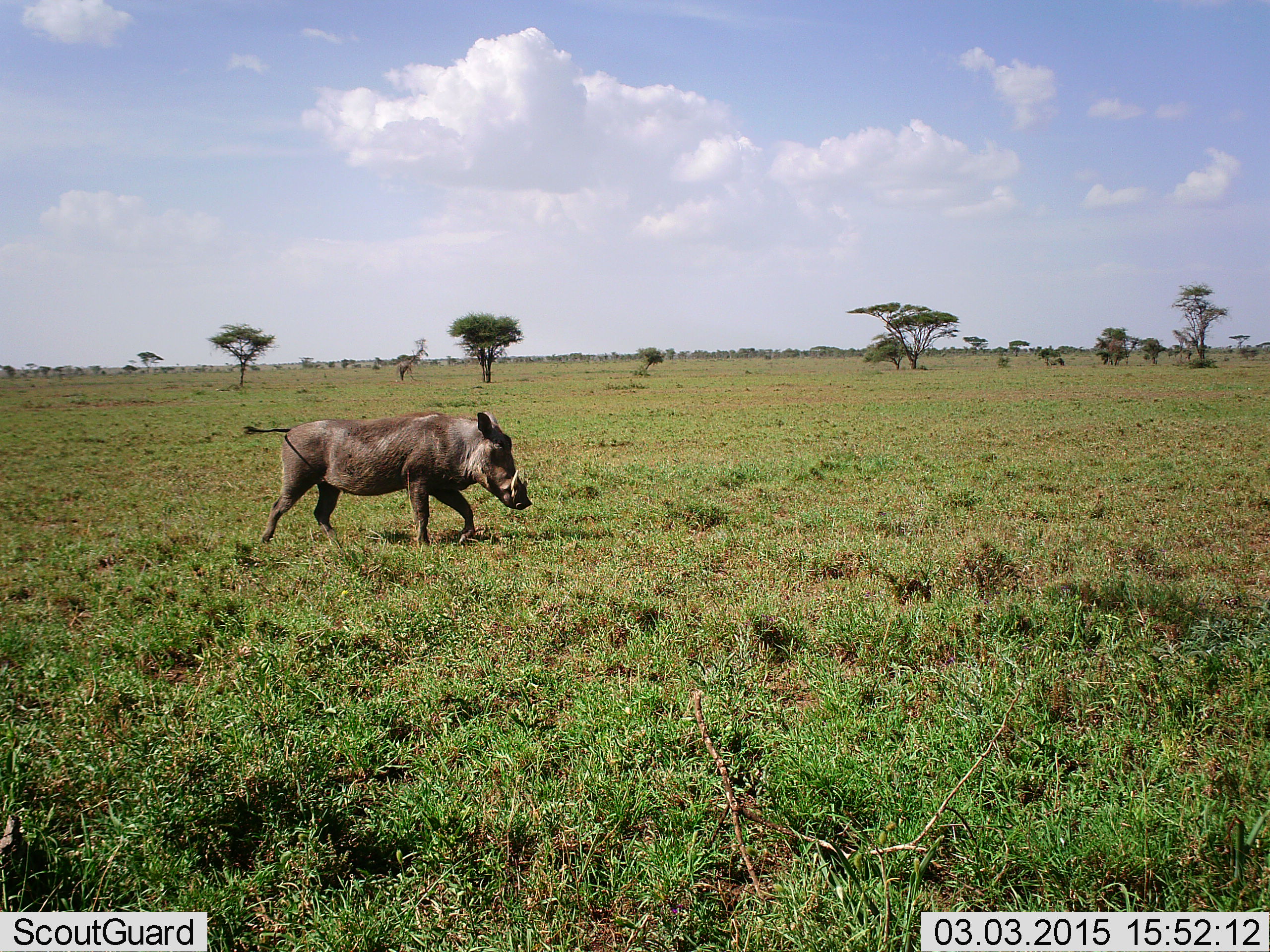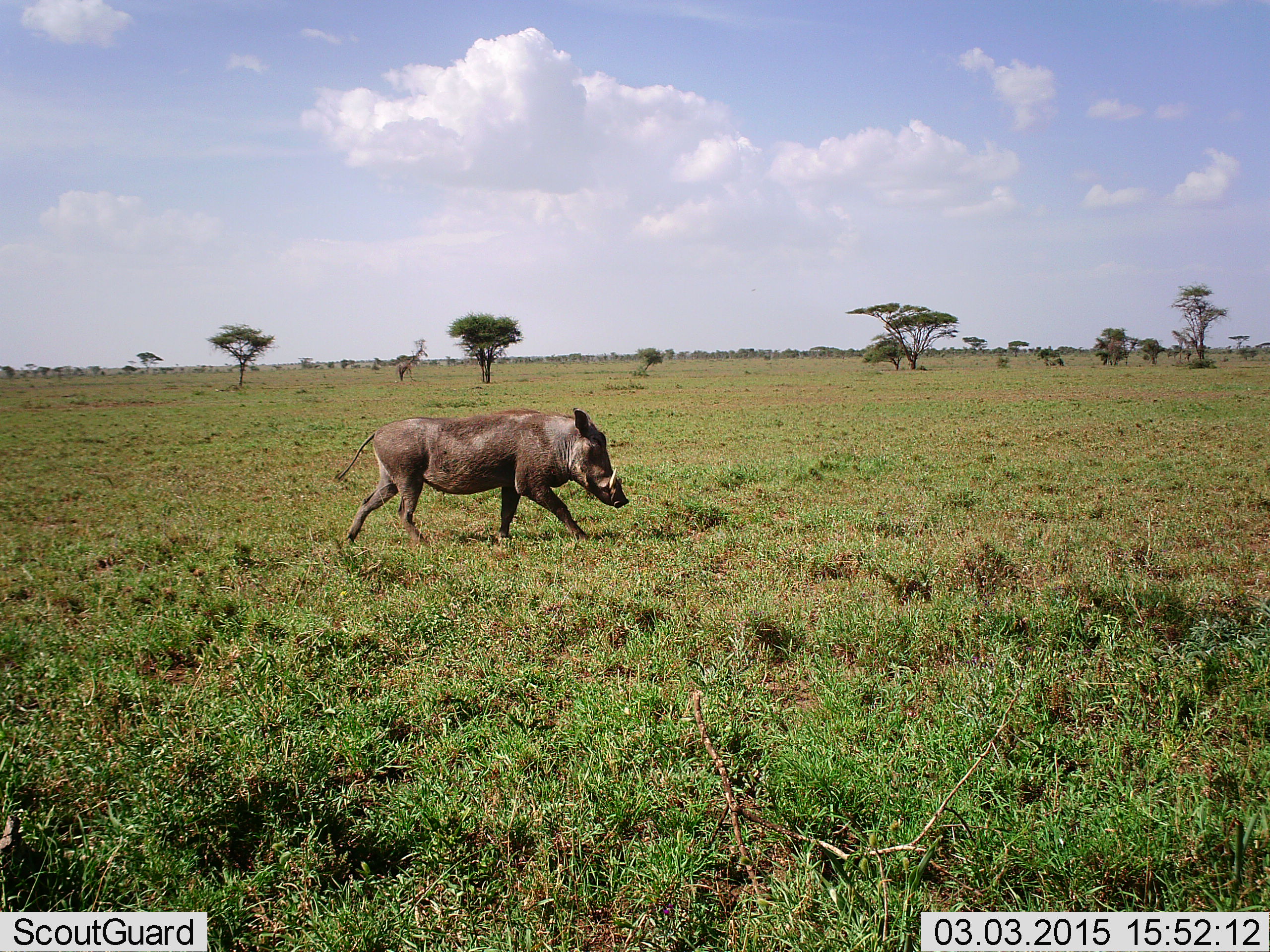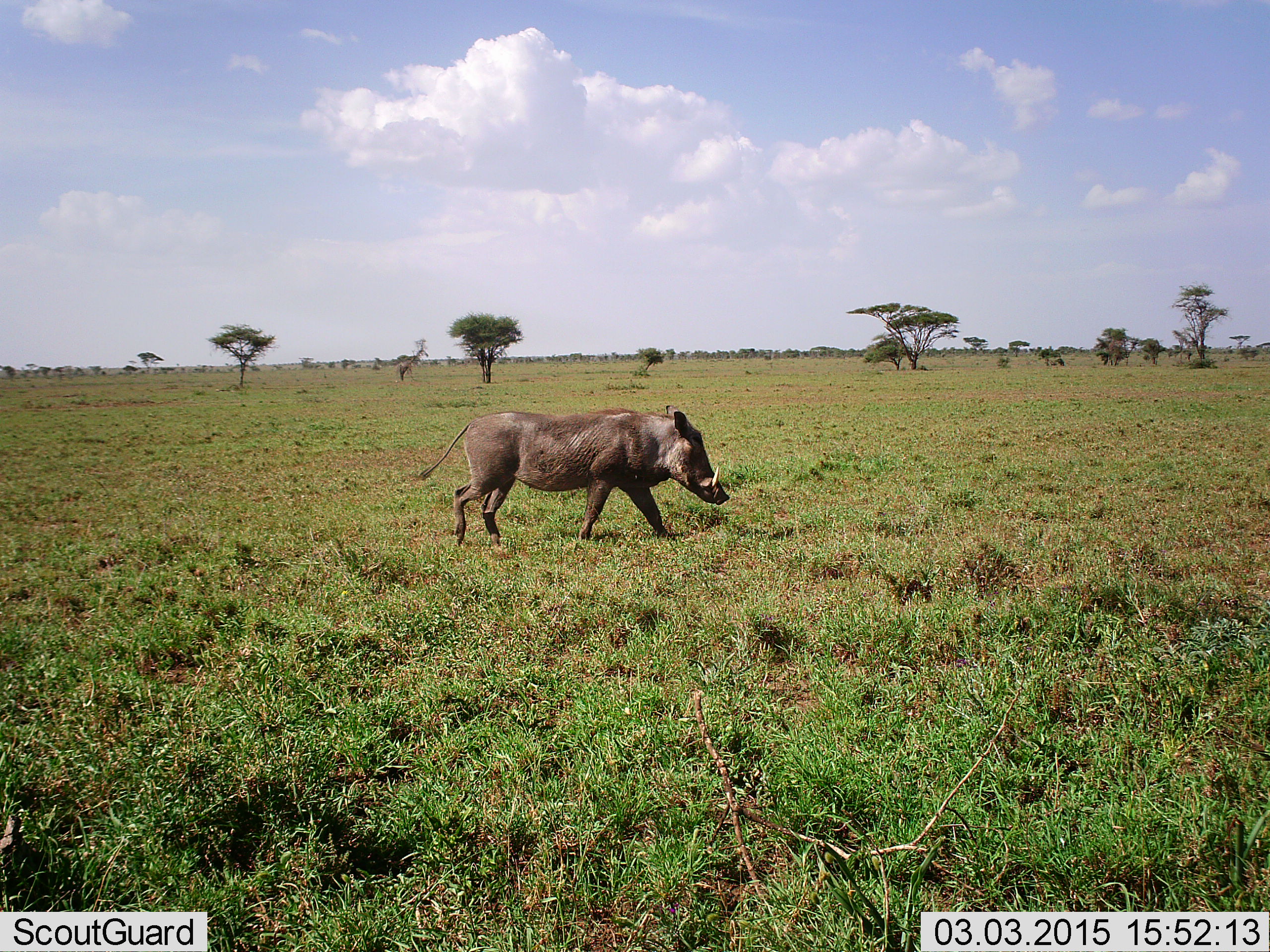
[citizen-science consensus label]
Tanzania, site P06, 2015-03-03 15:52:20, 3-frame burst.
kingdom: Animalia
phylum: Chordata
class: Mammalia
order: Artiodactyla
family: Suidae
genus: Phacochoerus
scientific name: Phacochoerus africanus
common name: warthog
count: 1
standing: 0%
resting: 0%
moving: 100%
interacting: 0%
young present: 0%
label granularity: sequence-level